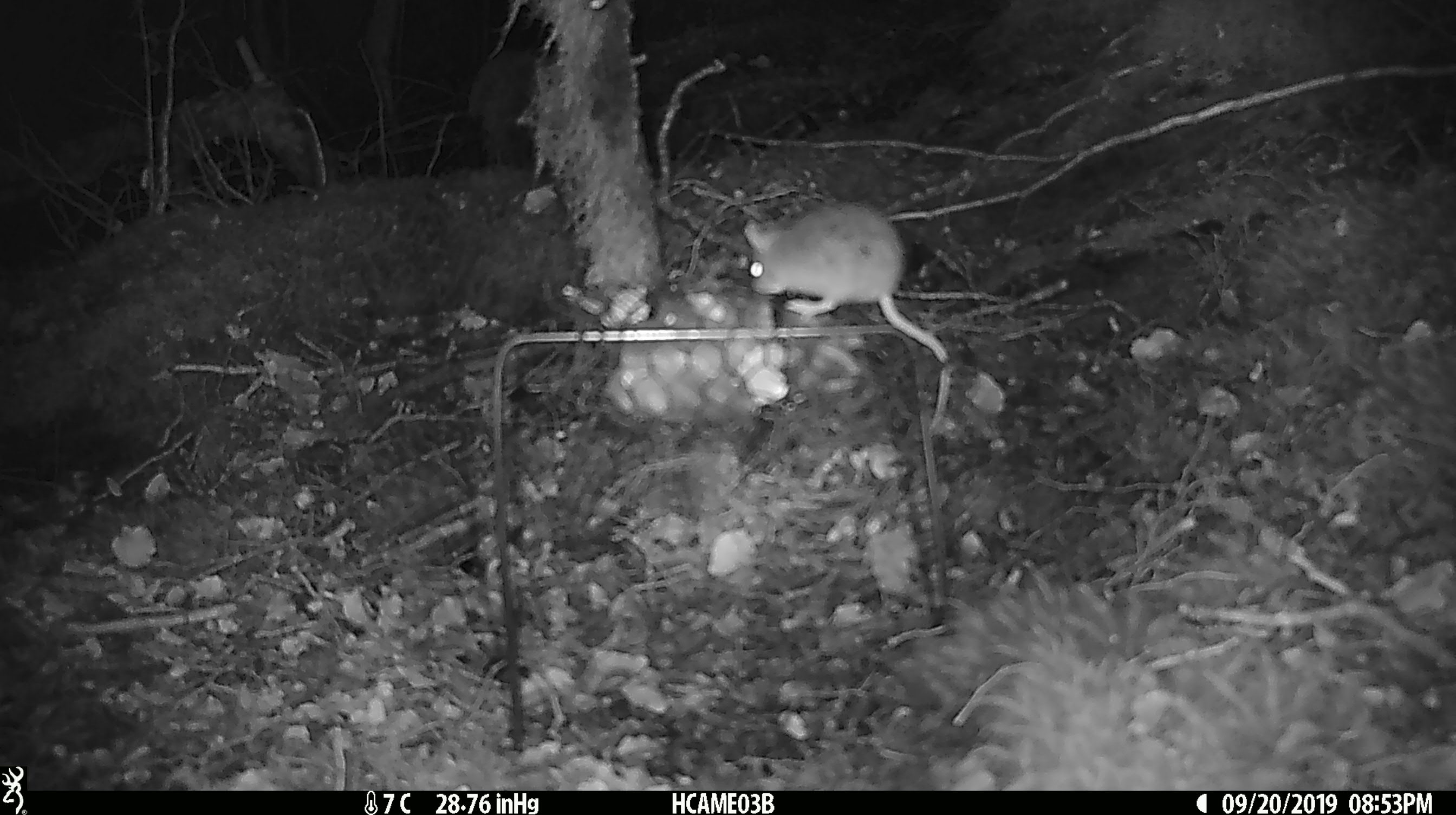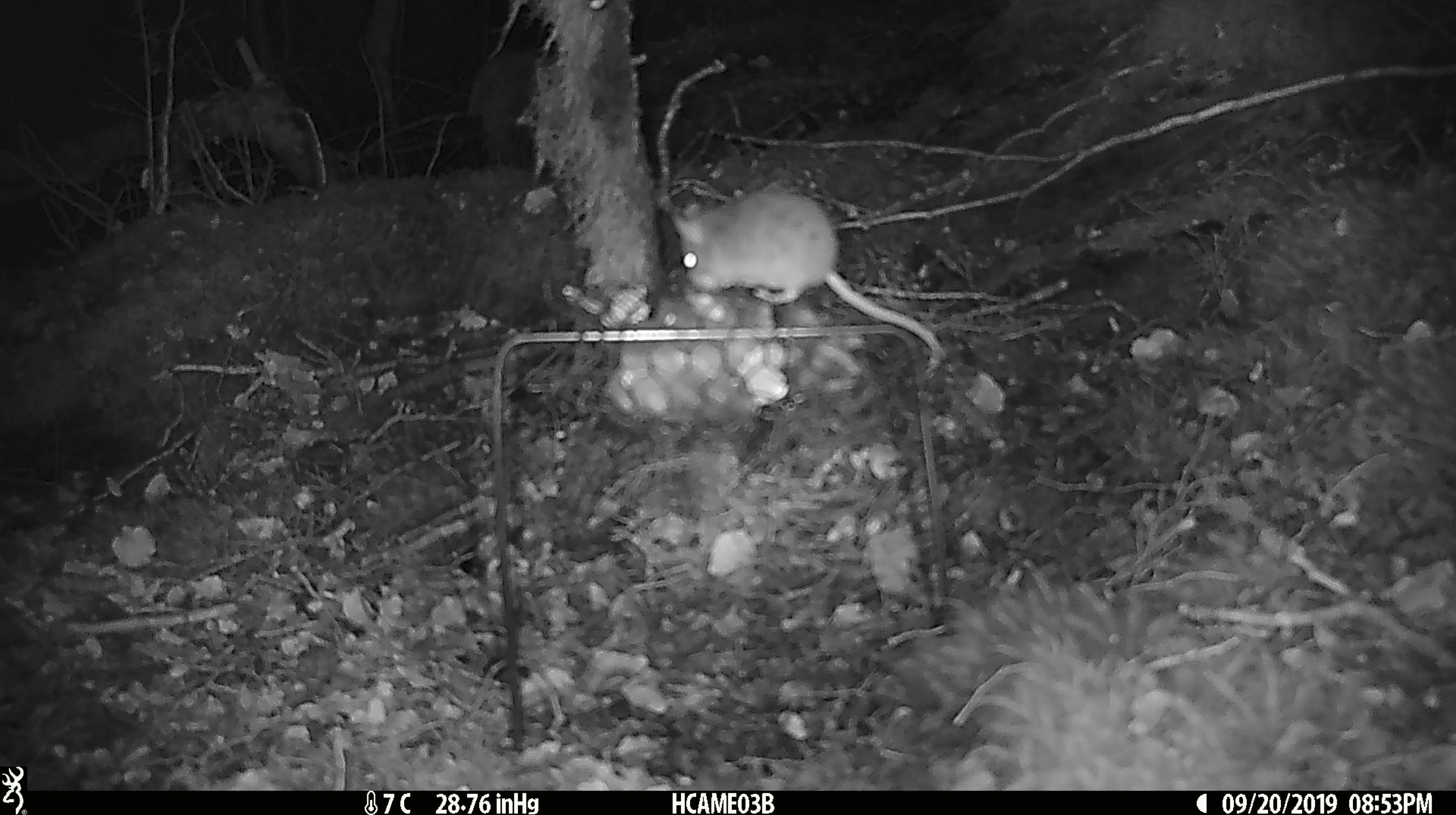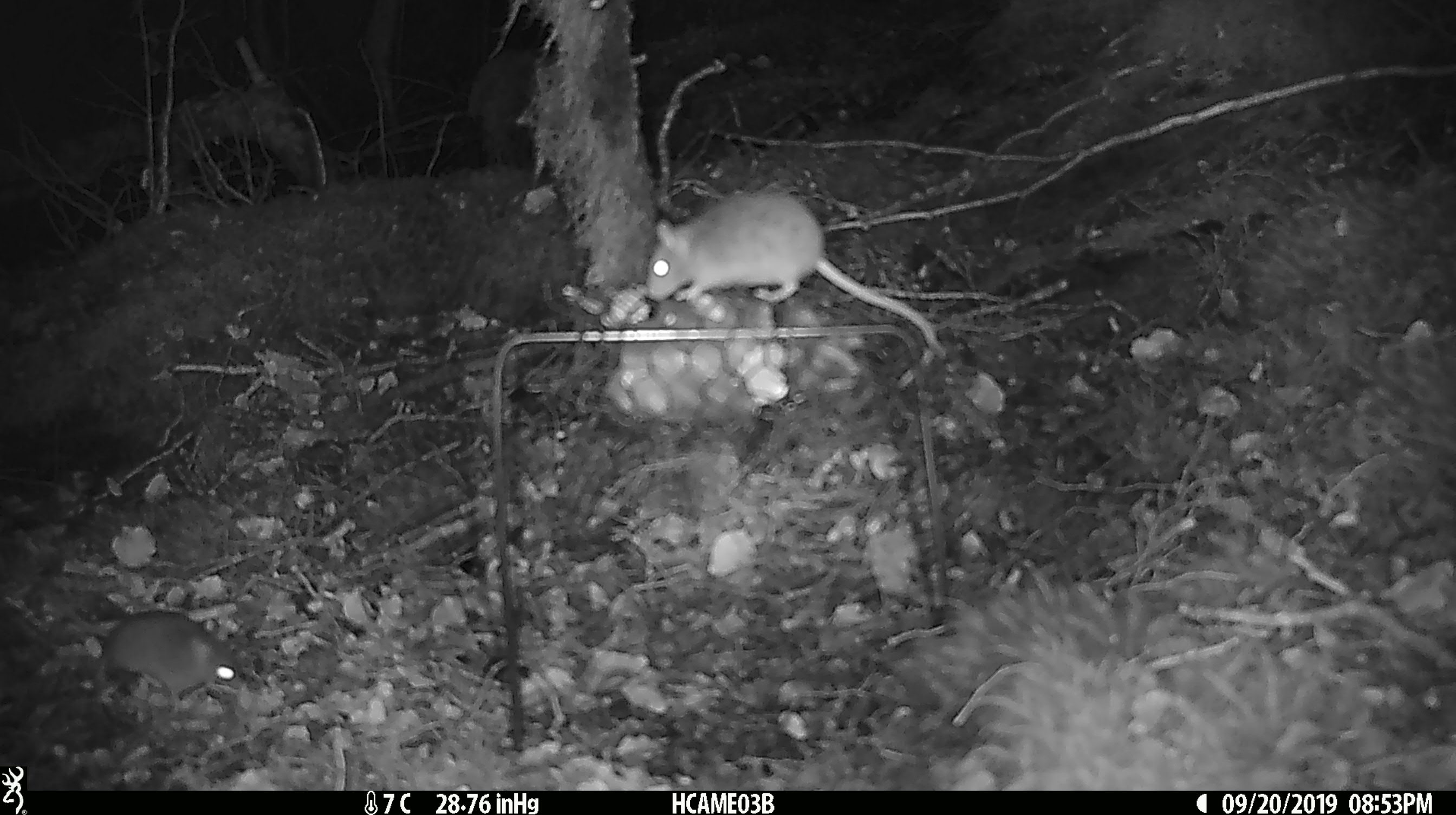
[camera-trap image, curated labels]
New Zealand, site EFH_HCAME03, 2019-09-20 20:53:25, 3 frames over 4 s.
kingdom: Animalia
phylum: Chordata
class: Mammalia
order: Rodentia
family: Muridae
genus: Mus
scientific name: Mus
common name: mouse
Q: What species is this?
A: Mouse (Mus).